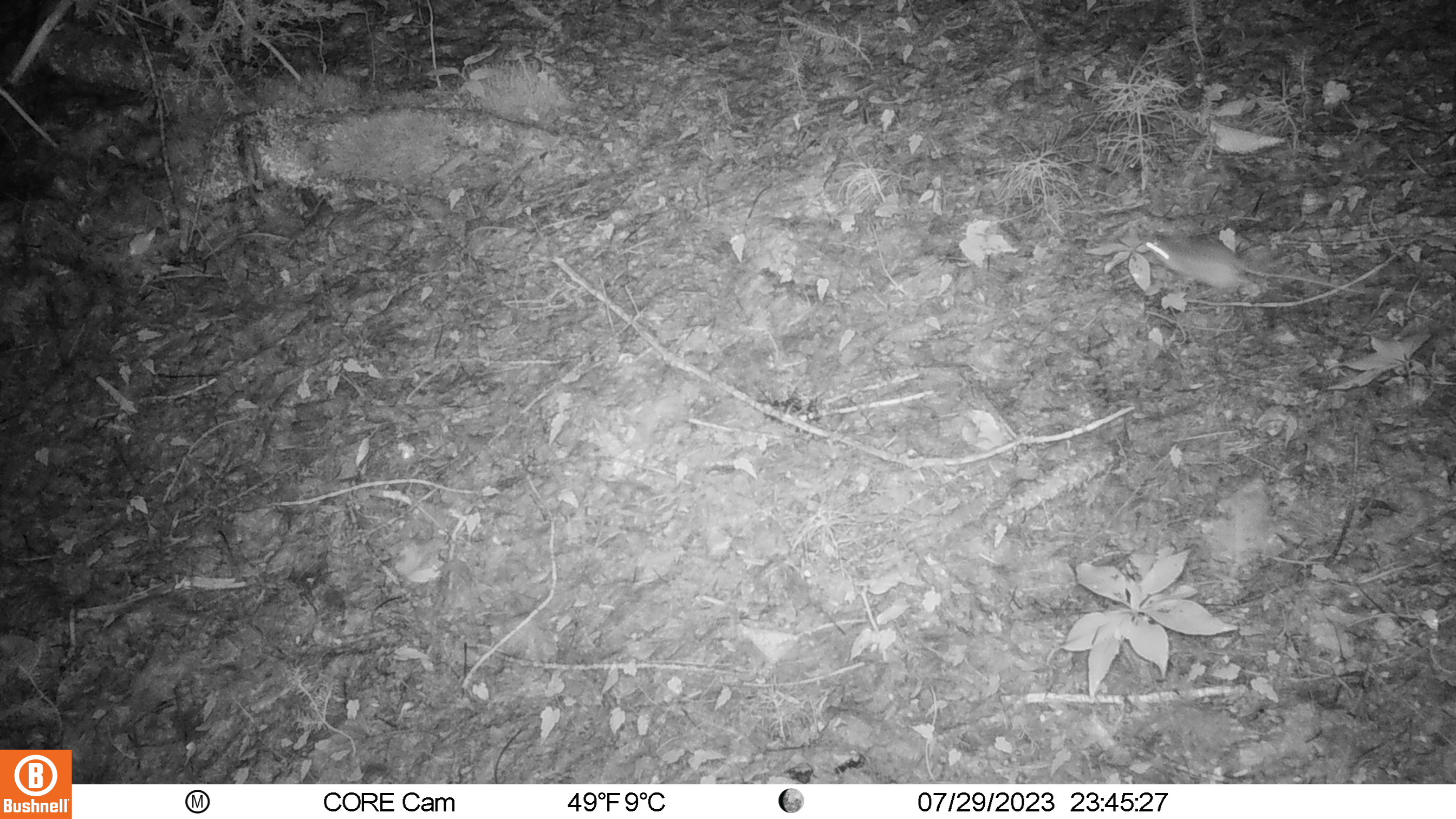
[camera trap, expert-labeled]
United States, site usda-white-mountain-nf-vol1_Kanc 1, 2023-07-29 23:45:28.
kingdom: Animalia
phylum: Chordata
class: Mammalia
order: Rodentia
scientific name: Rodentia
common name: mouse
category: mouse sp.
Mouse sp. (mouse) (Rodentia).